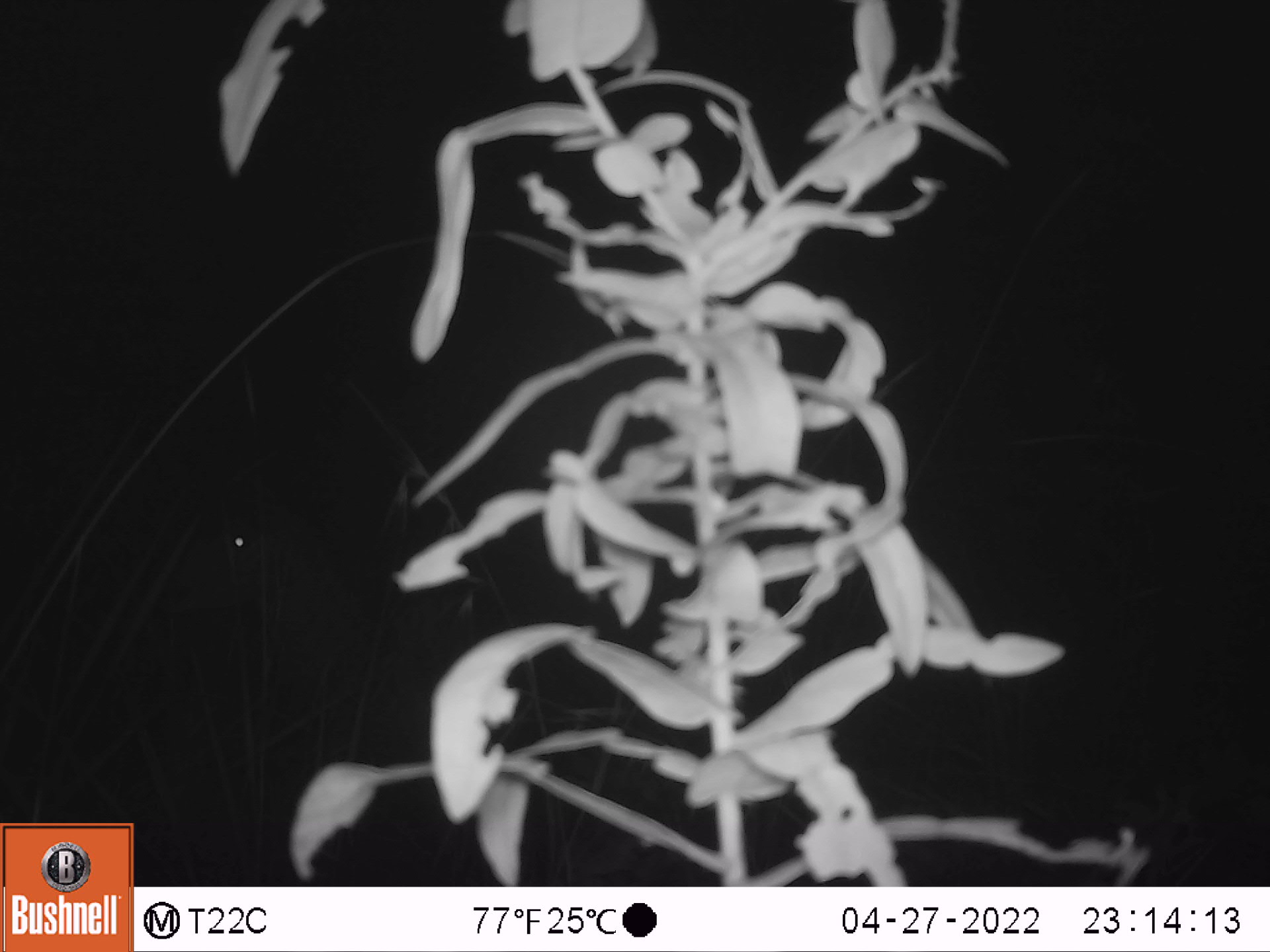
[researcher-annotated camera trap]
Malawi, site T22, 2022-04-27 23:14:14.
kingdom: Animalia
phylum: Chordata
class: Mammalia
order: Artiodactyla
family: Bovidae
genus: Tragelaphus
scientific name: Tragelaphus strepsiceros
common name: greater kudu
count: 1